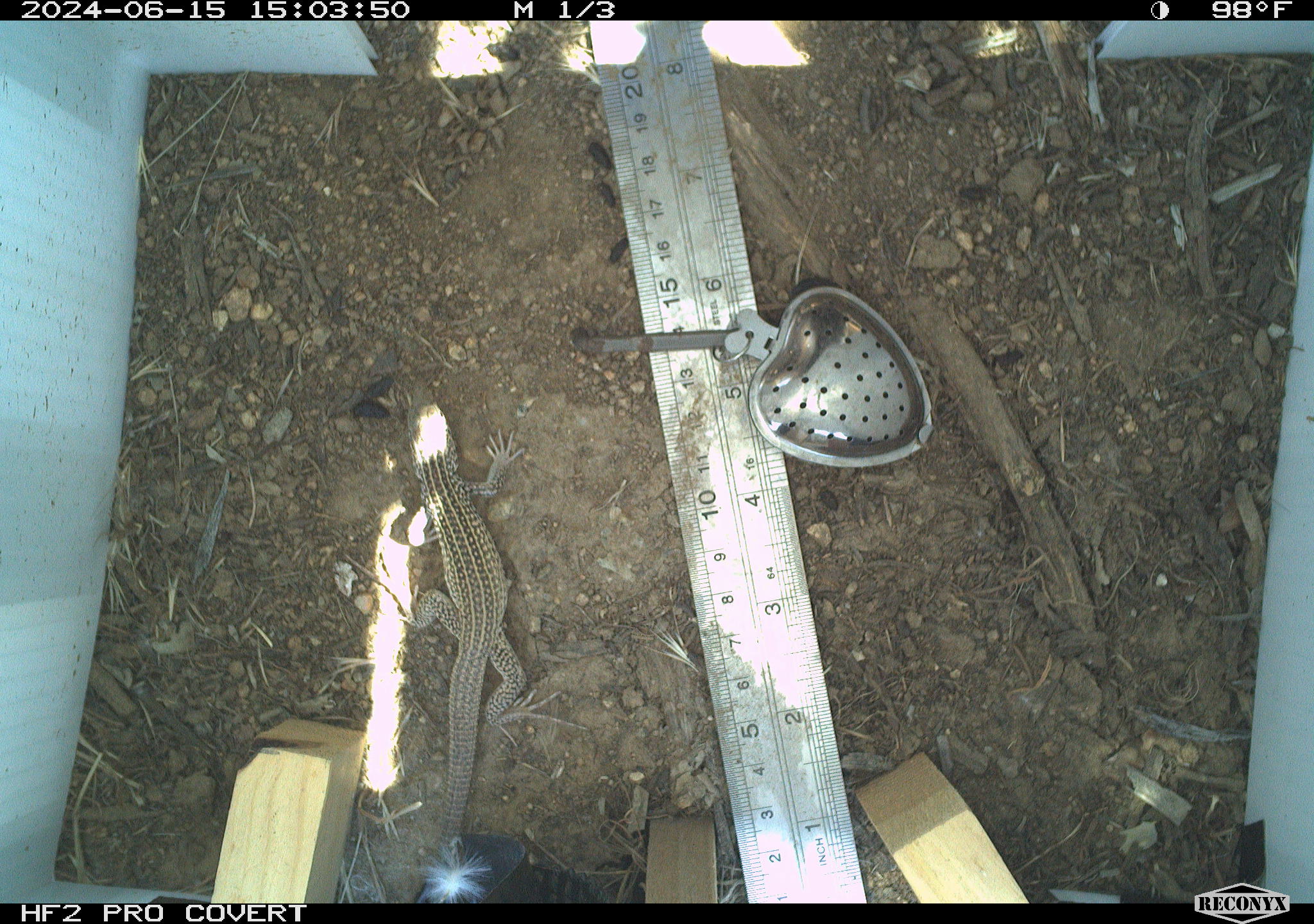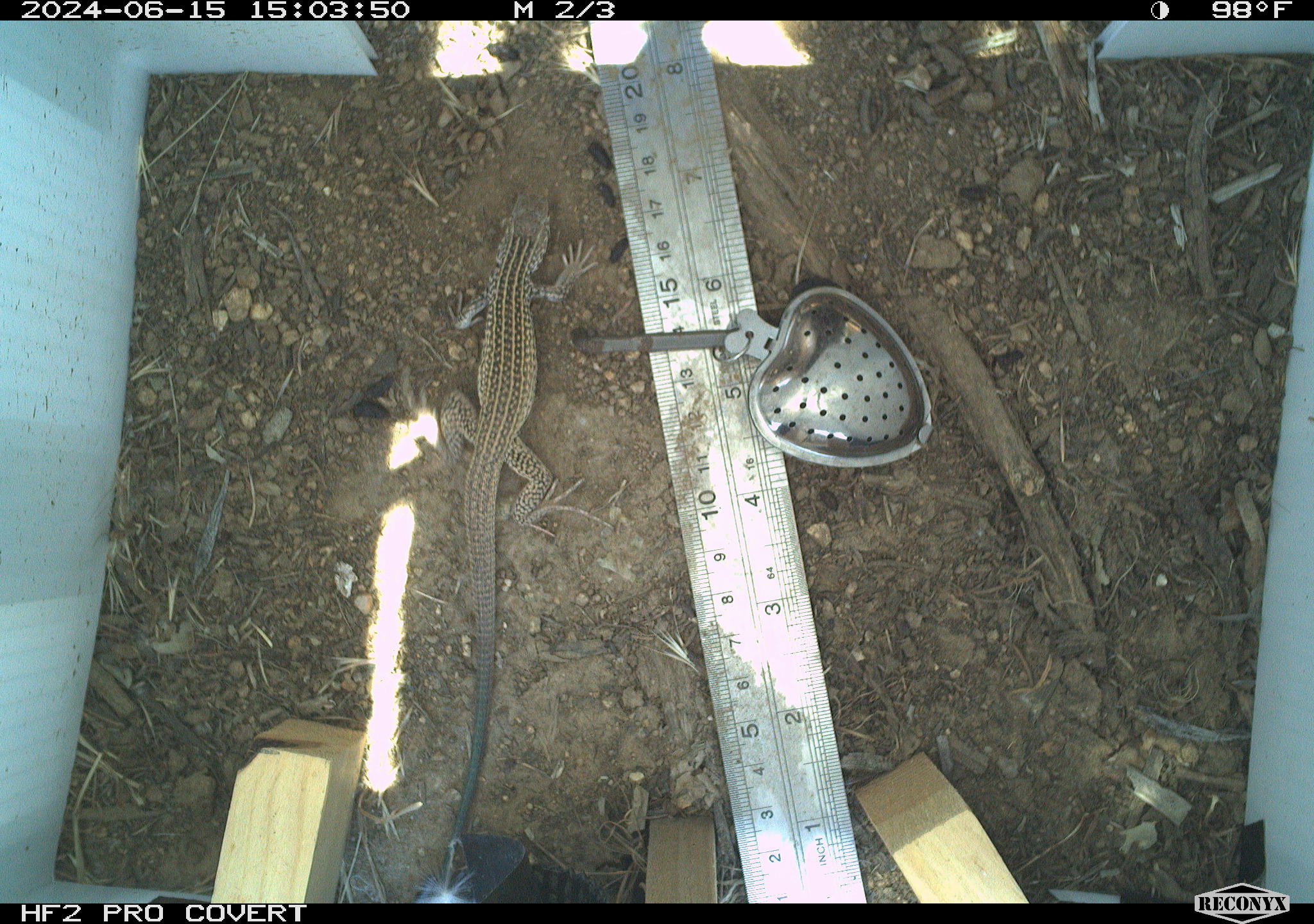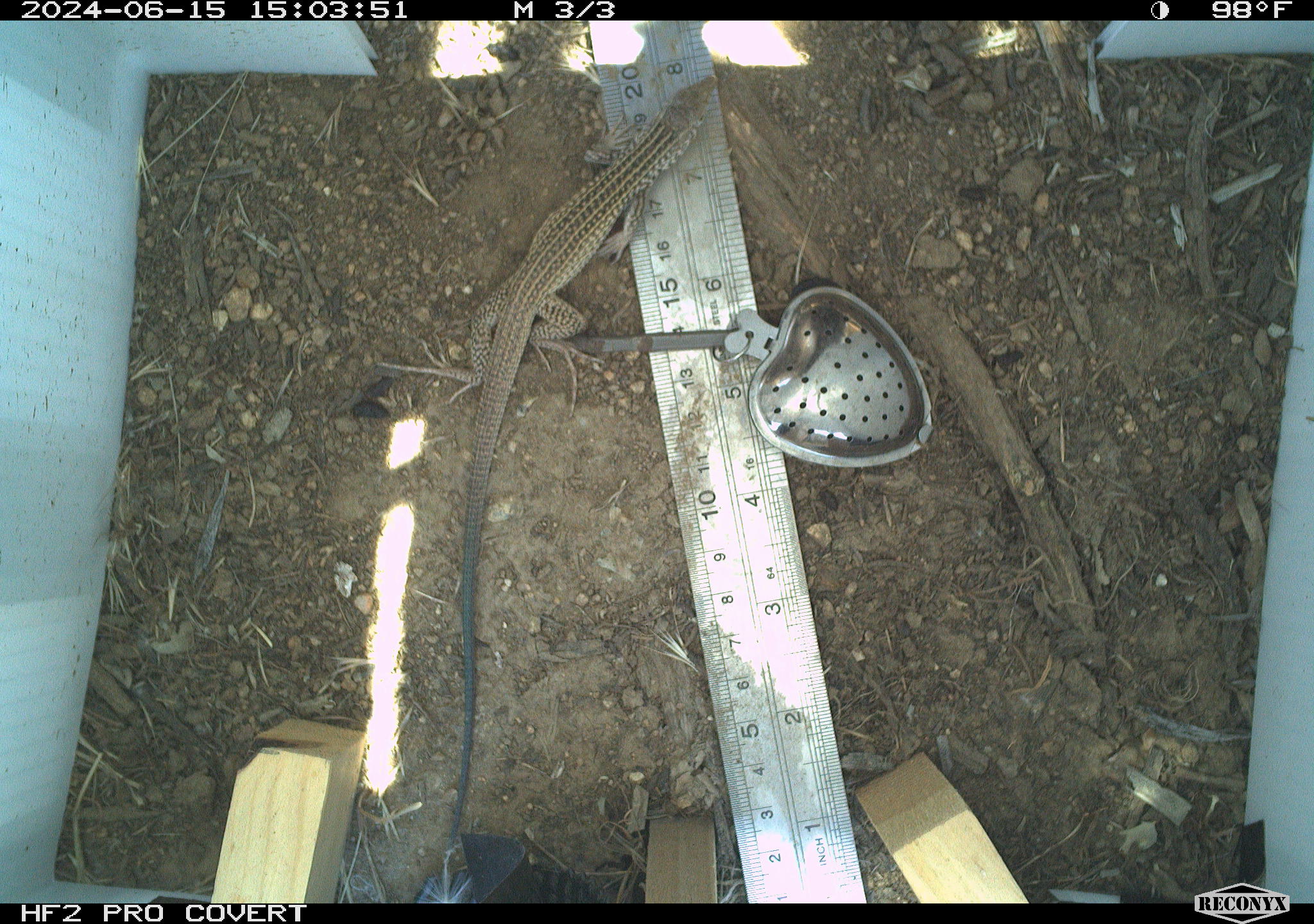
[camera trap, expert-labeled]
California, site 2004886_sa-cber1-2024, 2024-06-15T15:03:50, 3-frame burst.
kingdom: Animalia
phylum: Chordata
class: Reptilia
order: Squamata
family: Teiidae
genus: Aspidoscelis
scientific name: Aspidoscelis tigris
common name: western whiptail